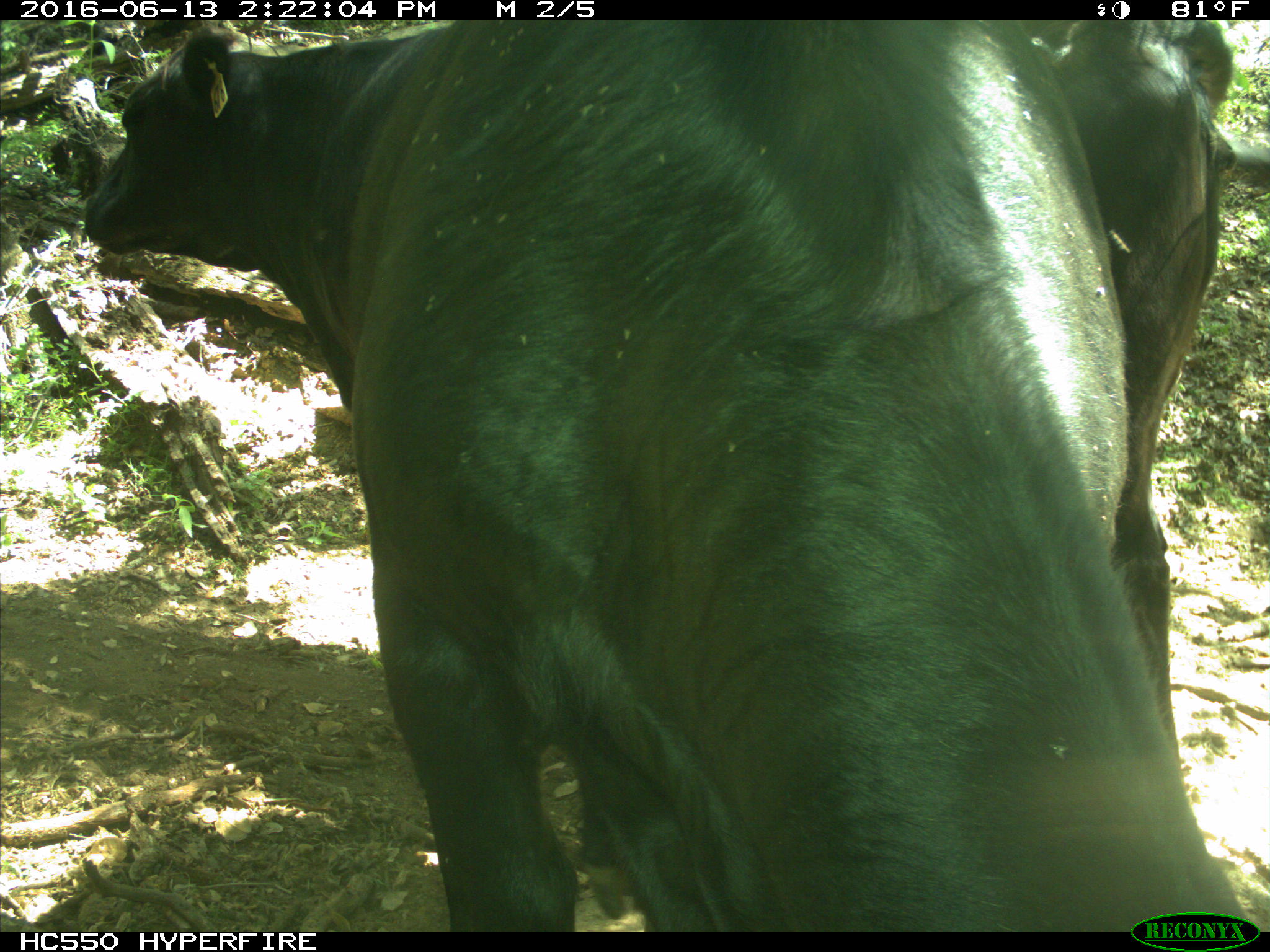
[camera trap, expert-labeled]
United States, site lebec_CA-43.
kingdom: Animalia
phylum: Chordata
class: Mammalia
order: Artiodactyla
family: Bovidae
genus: Bos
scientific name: Bos taurus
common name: domestic cow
Bos taurus (domestic cow).